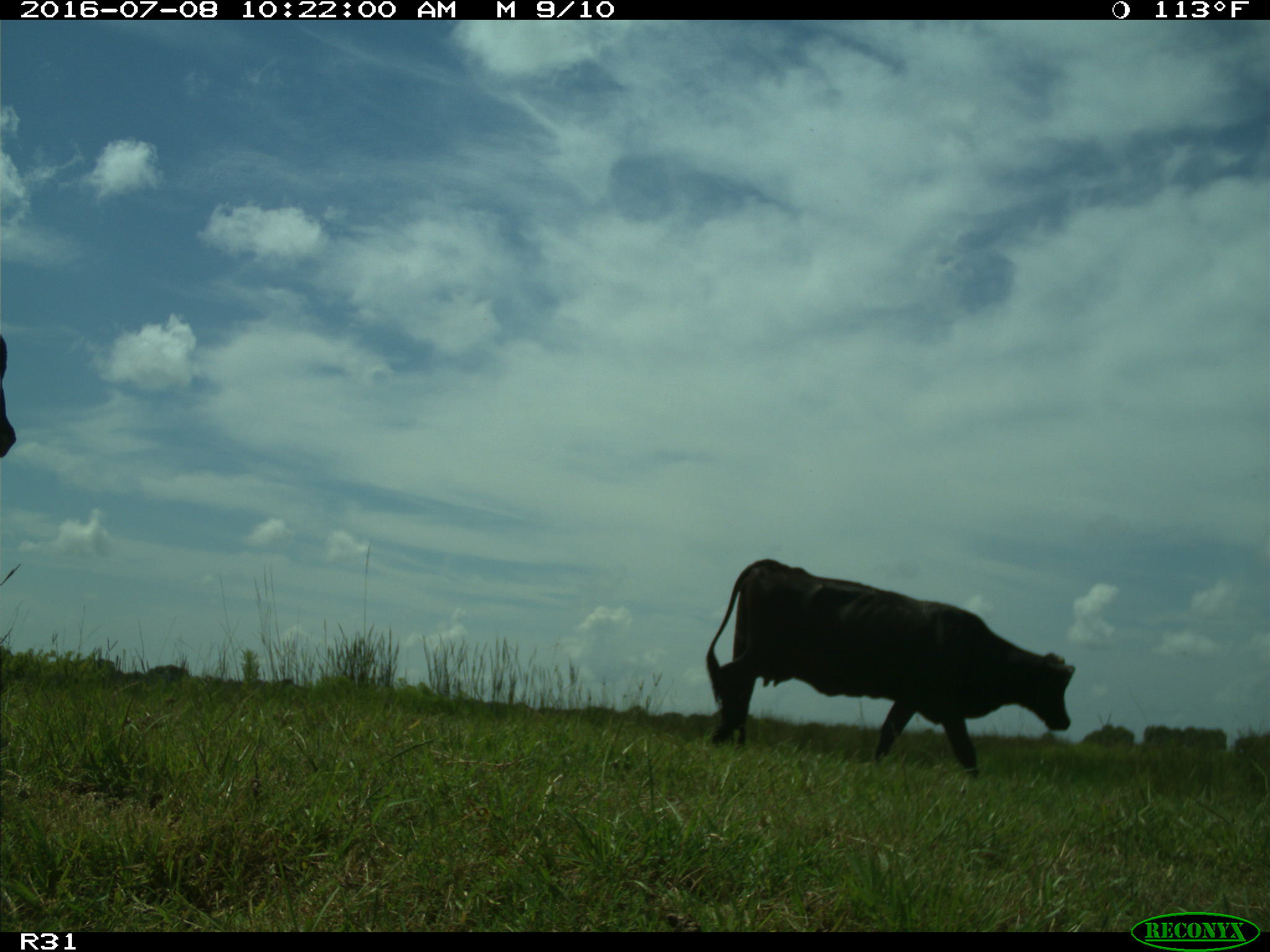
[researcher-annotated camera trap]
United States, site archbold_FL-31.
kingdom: Animalia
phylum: Chordata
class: Mammalia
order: Artiodactyla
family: Bovidae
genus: Bos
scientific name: Bos taurus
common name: domestic cow